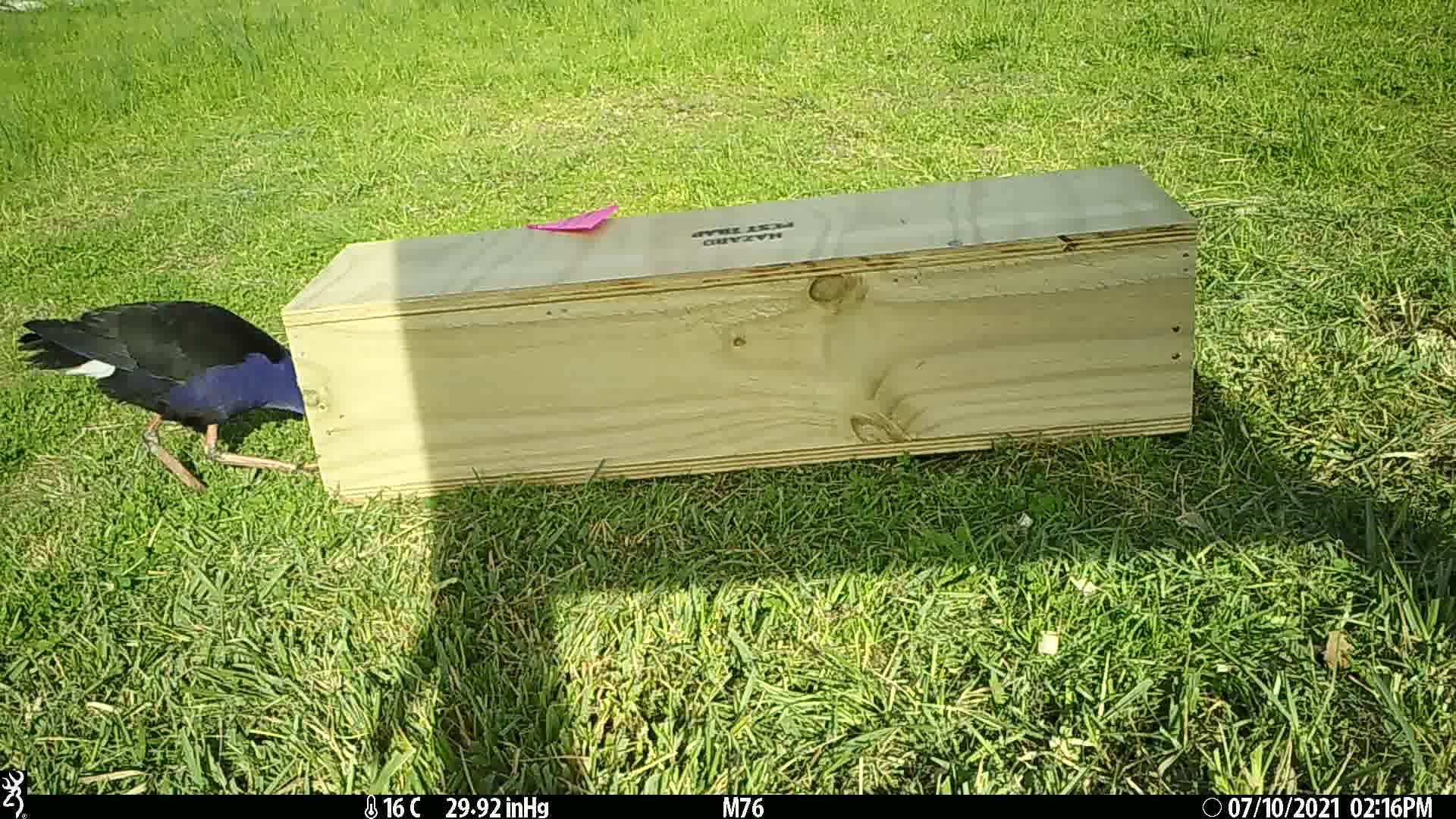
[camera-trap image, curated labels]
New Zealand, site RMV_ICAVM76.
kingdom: Animalia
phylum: Chordata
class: Aves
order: Gruiformes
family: Rallidae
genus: Porphyrio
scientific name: Porphyrio melanotus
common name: australasian swamphen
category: pukeko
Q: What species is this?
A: Pukeko (australasian swamphen) (Porphyrio melanotus).